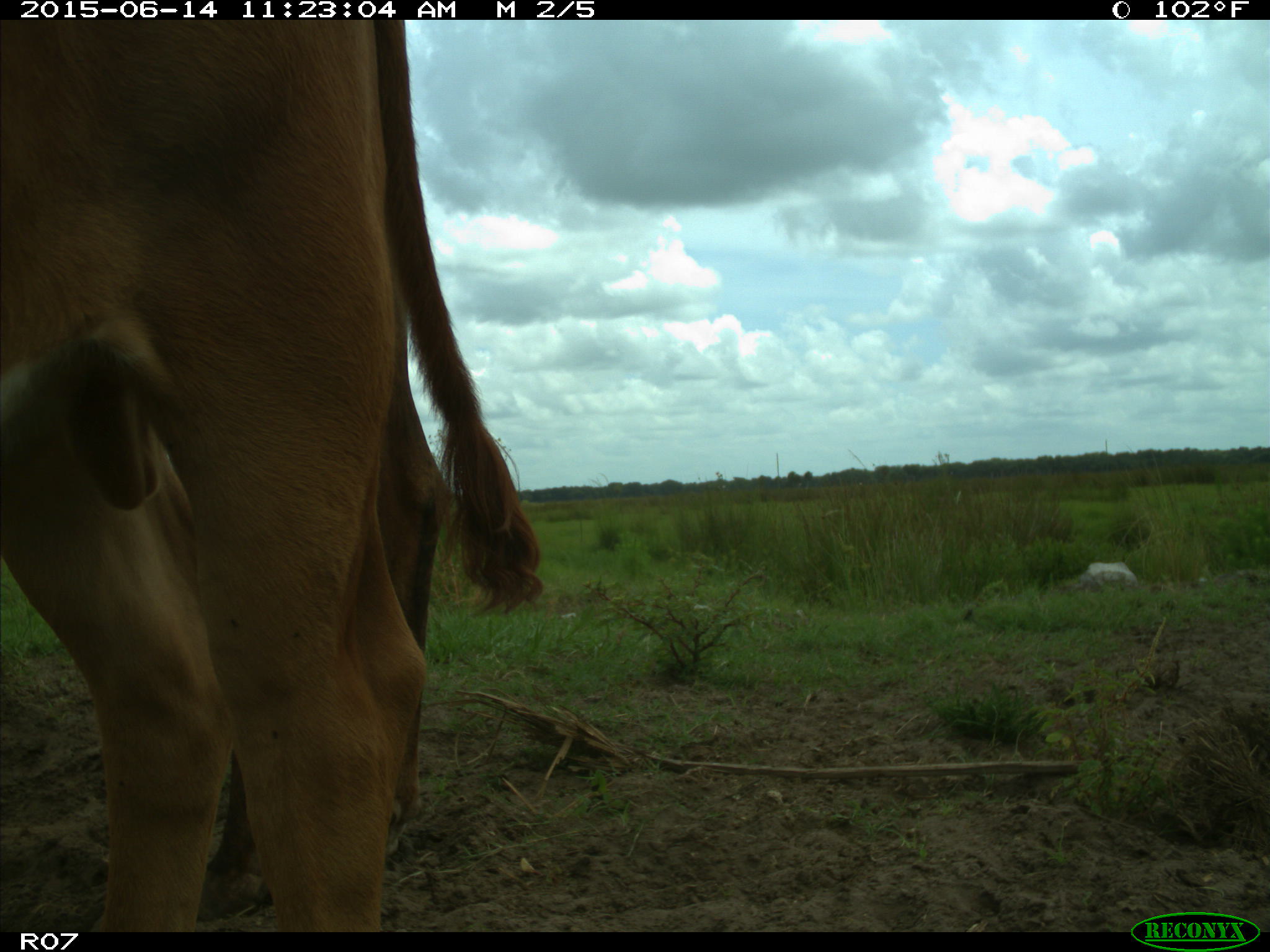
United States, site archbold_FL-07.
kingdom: Animalia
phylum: Chordata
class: Mammalia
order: Artiodactyla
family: Bovidae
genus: Bos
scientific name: Bos taurus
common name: domestic cow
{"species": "Bos taurus (domestic cow)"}